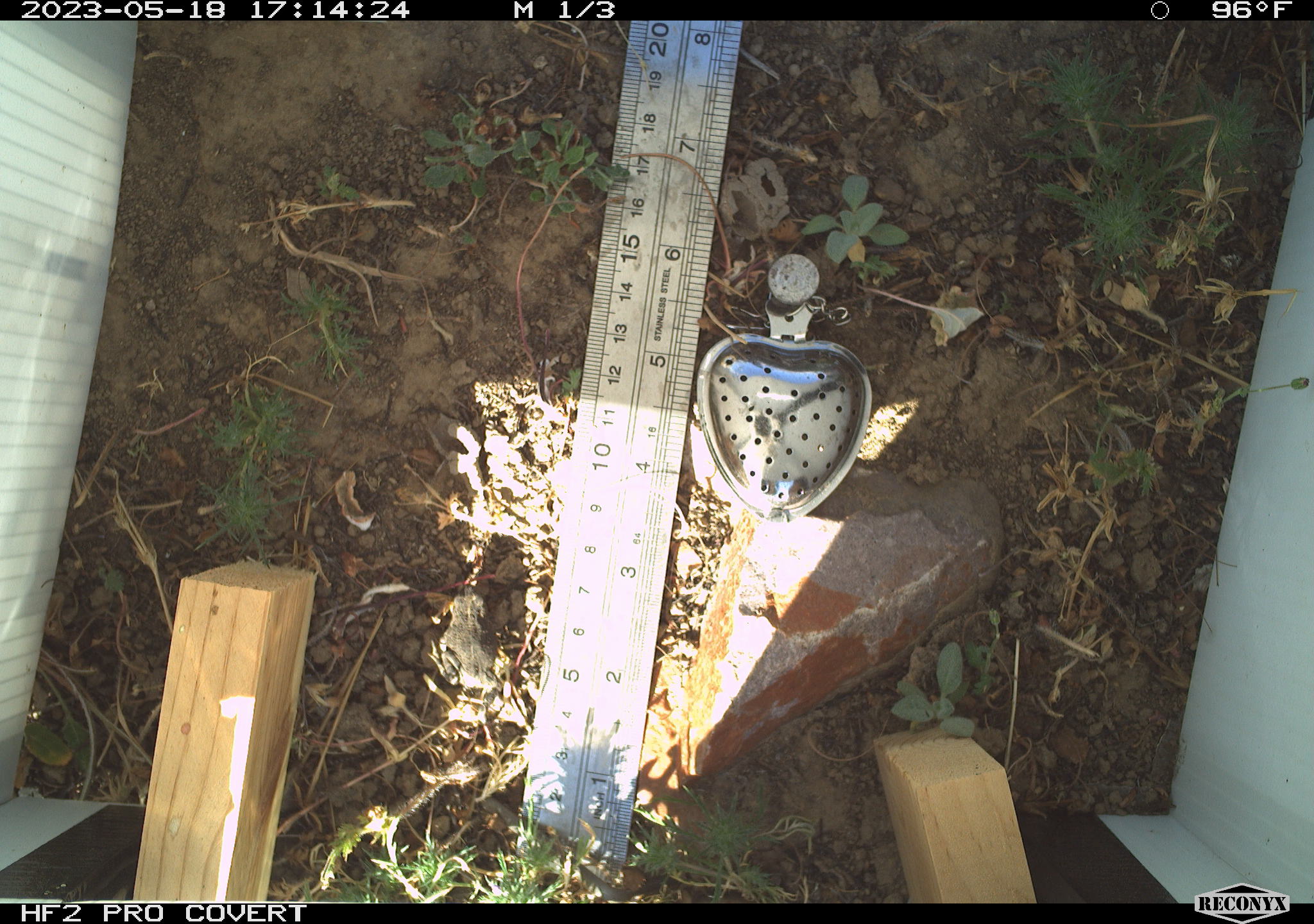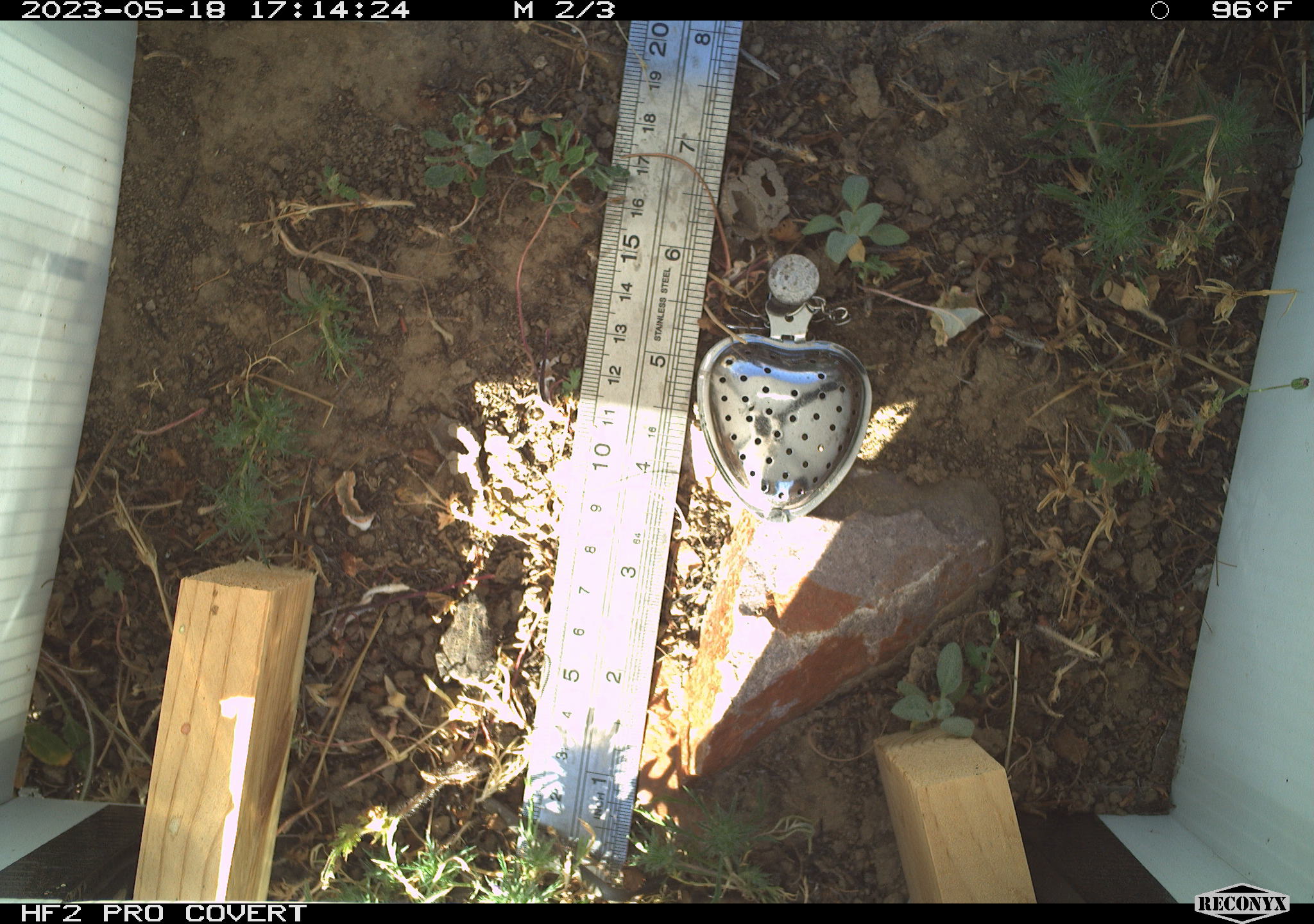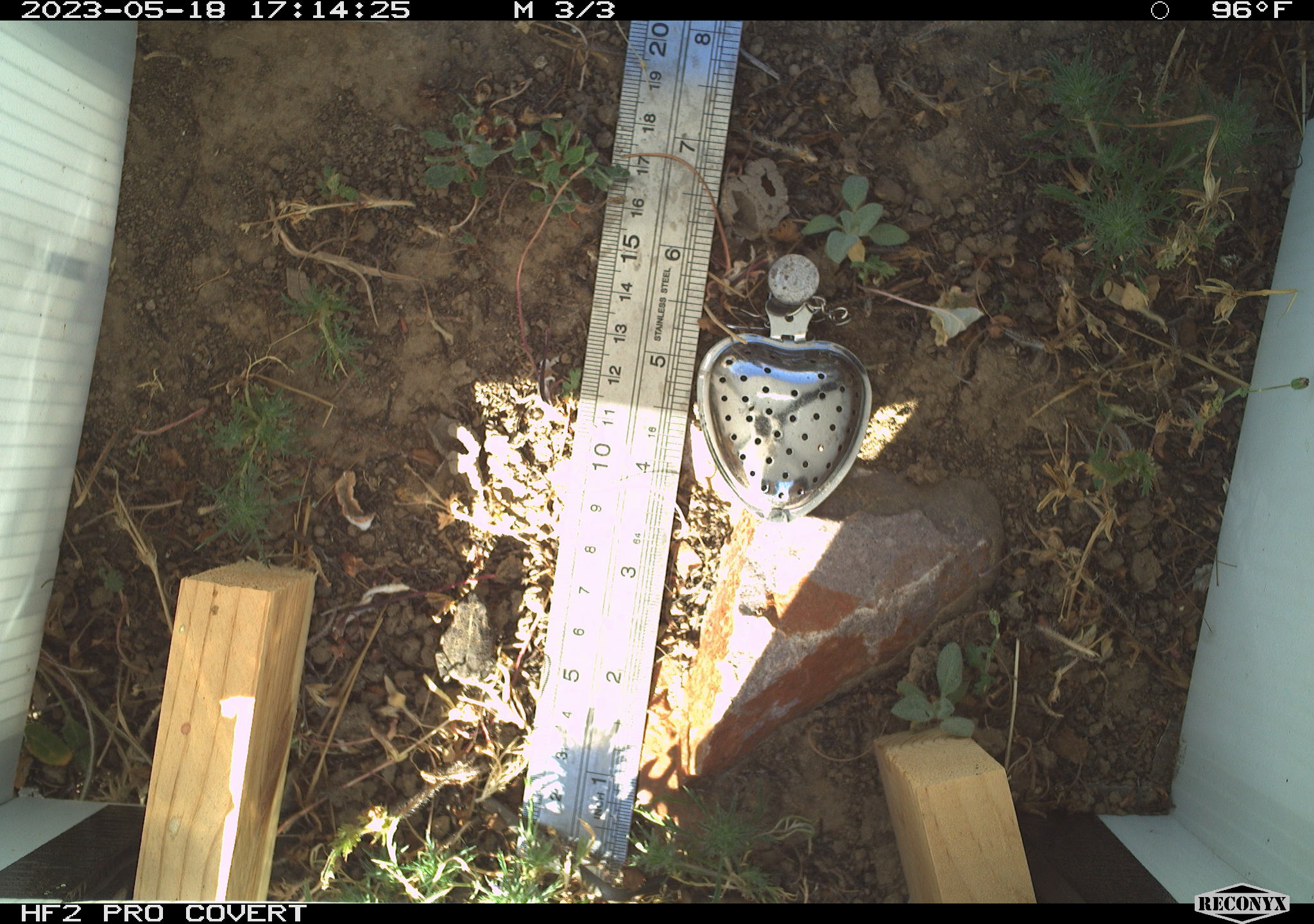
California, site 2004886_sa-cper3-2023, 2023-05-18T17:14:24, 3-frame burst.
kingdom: Animalia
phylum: Chordata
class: Amphibia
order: Anura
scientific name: Anura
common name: frogs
Frogs (Anura).